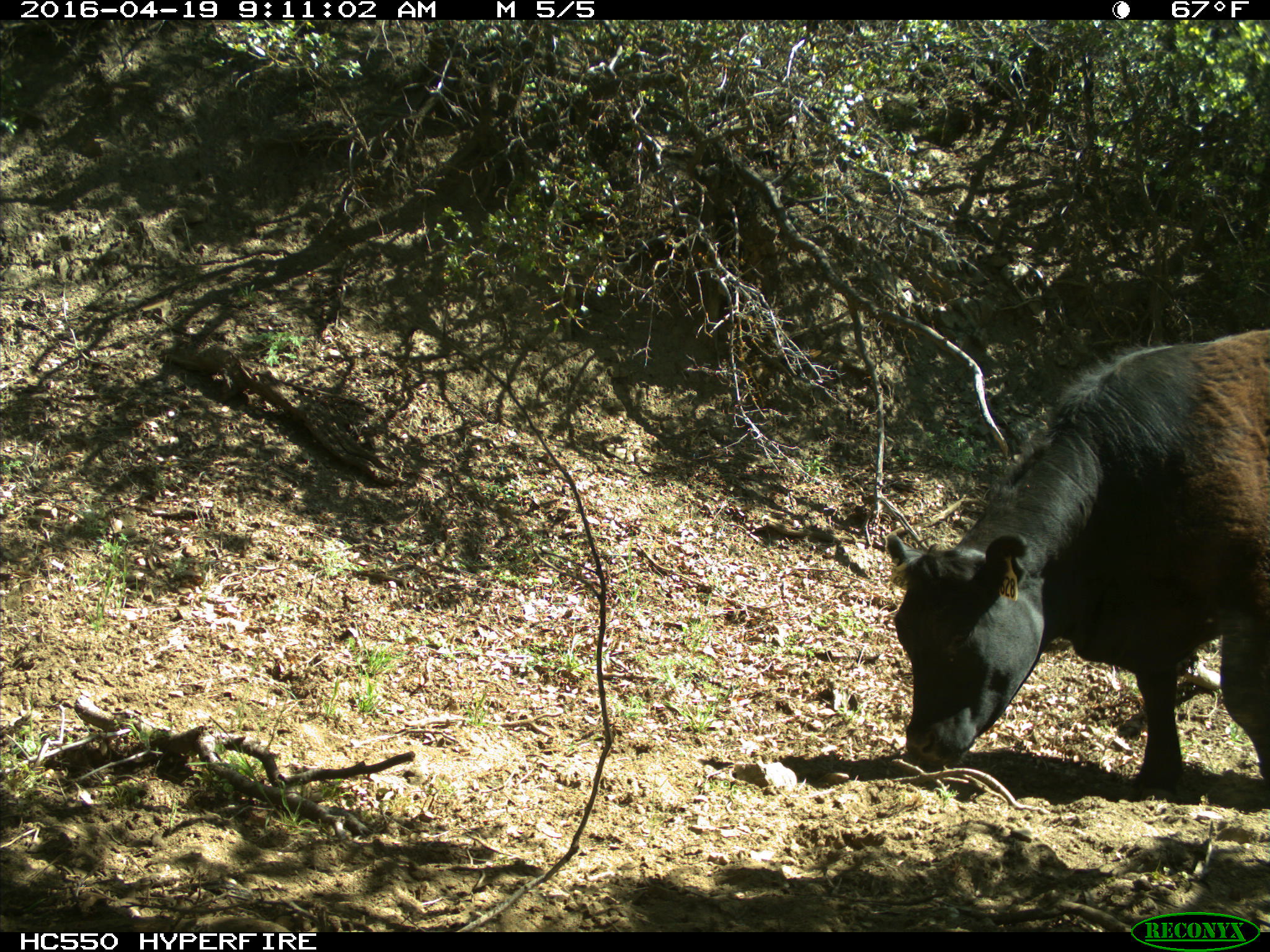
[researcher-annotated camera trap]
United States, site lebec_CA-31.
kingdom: Animalia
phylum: Chordata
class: Mammalia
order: Artiodactyla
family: Bovidae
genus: Bos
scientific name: Bos taurus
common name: domestic cow